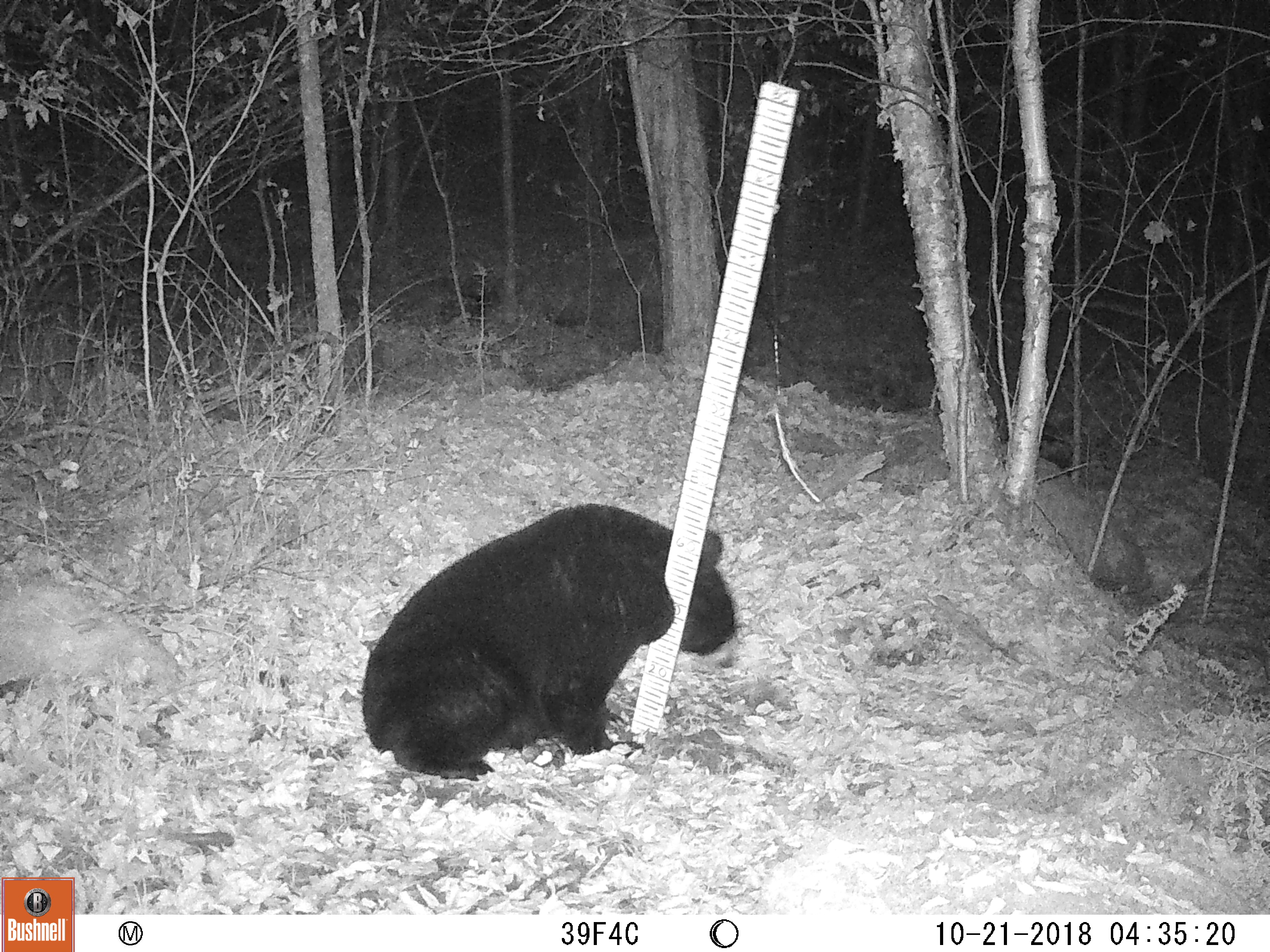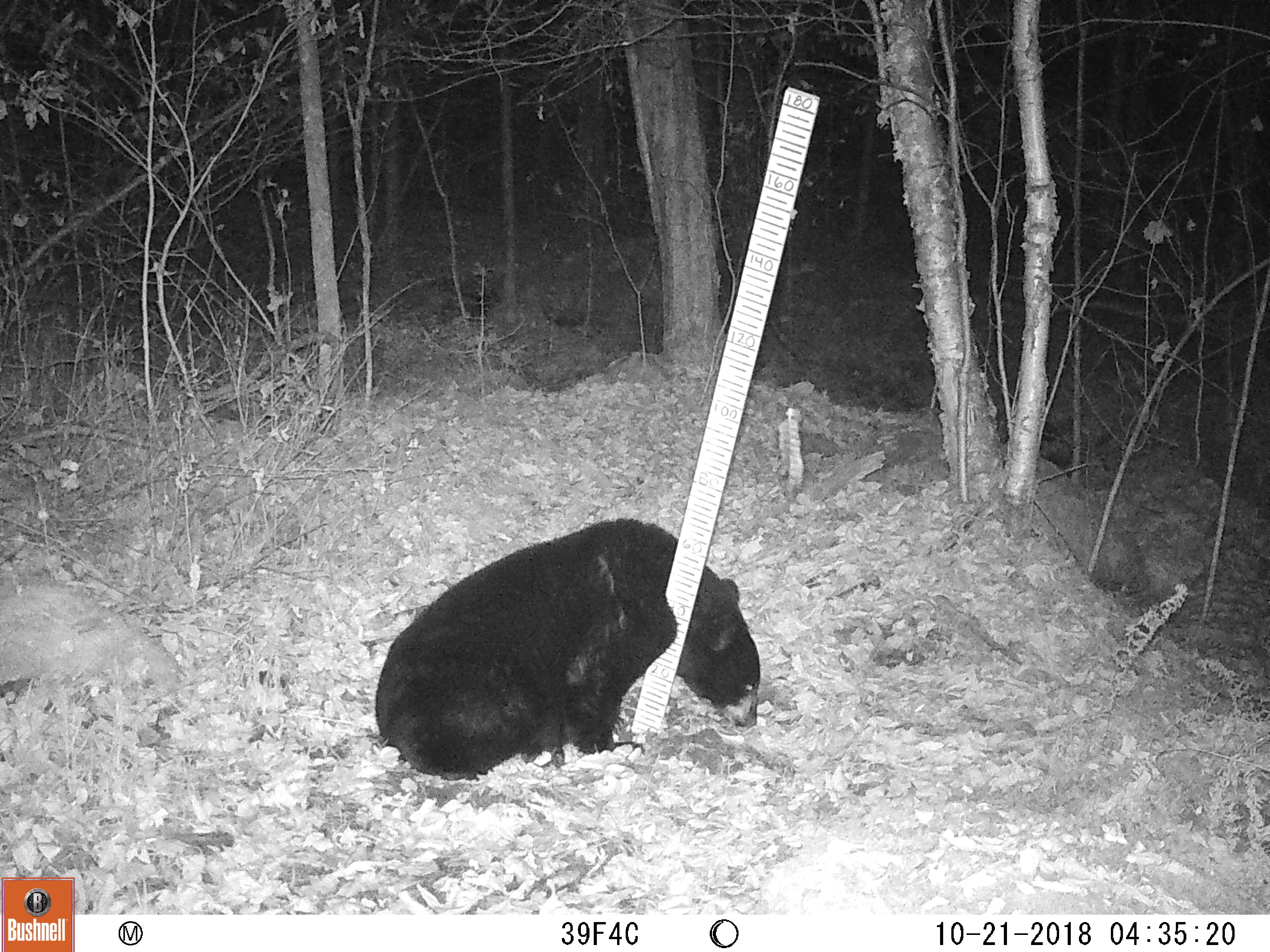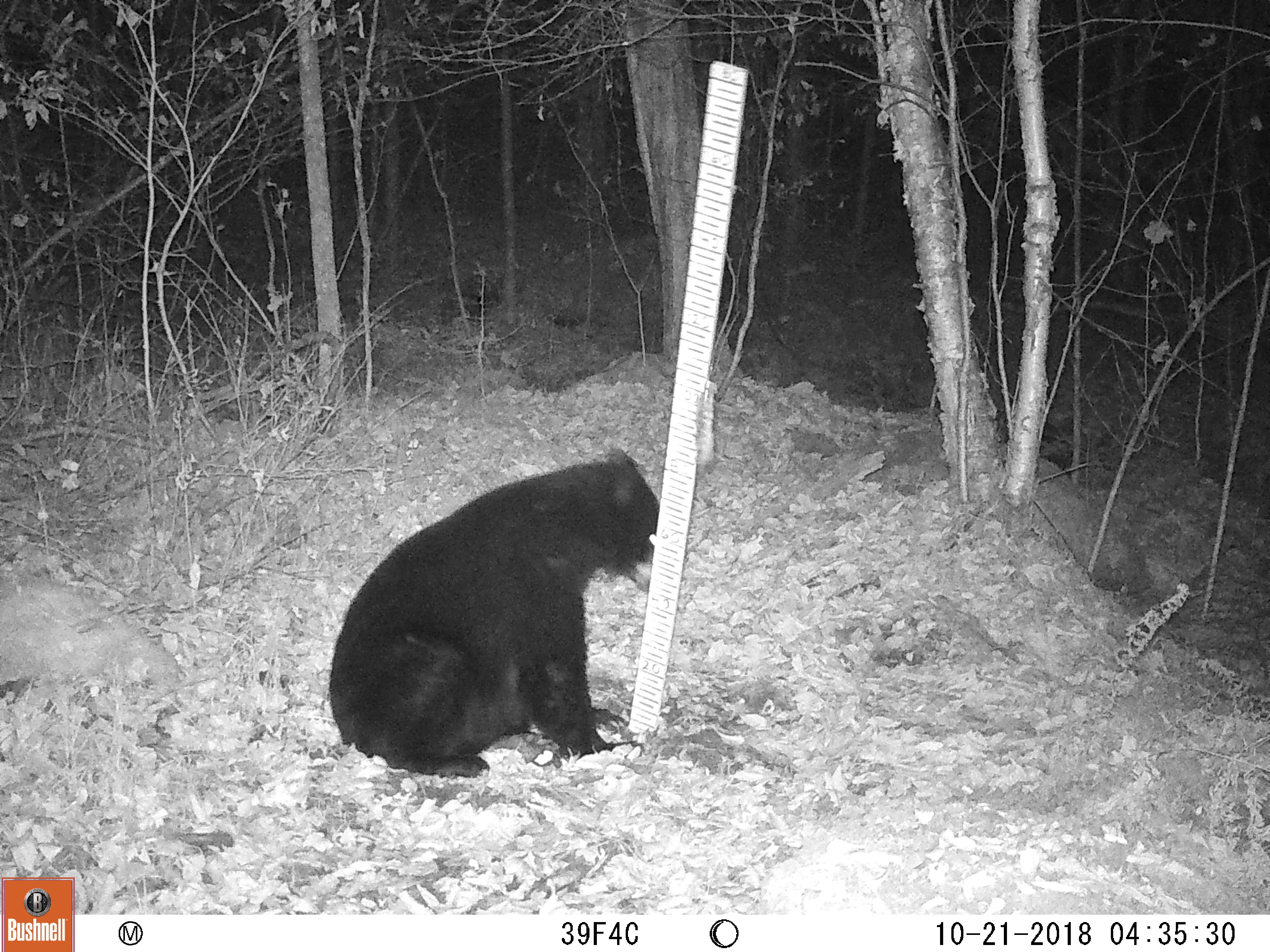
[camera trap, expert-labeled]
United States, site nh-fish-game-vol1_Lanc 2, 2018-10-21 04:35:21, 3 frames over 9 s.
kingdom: Animalia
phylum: Chordata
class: Mammalia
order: Carnivora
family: Ursidae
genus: Ursus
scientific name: Ursus americanus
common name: black bear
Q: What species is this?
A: Black bear (Ursus americanus).